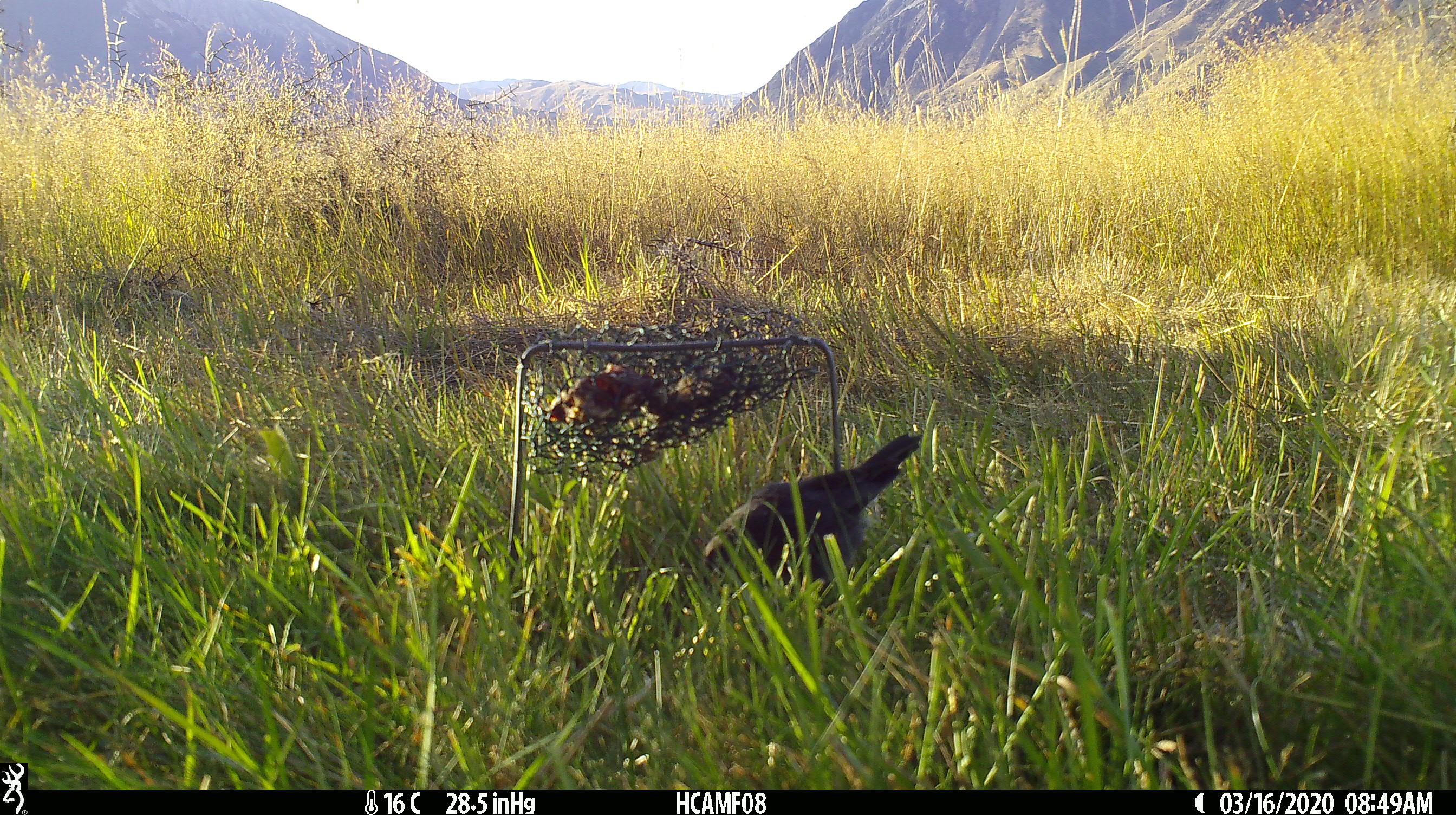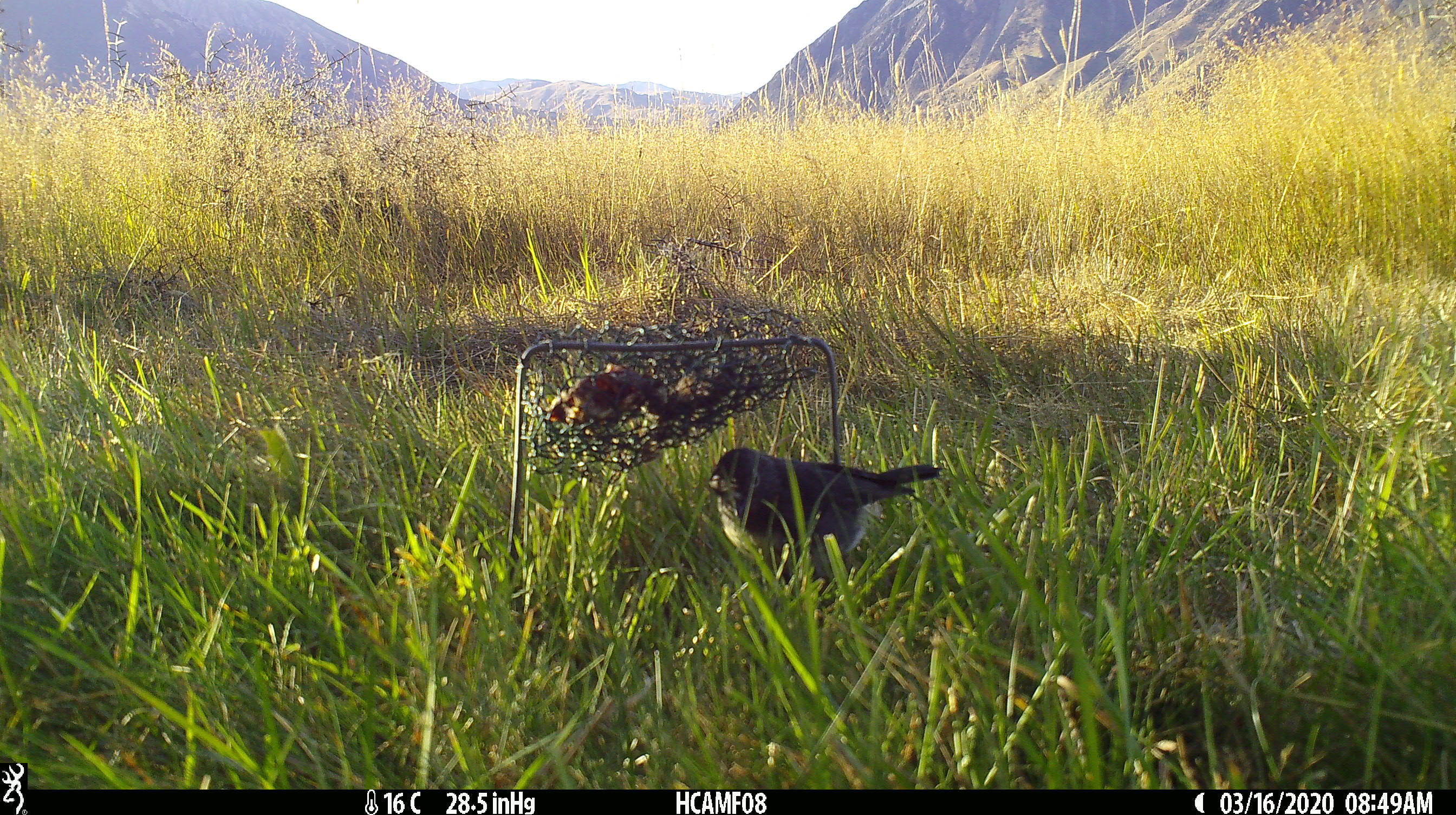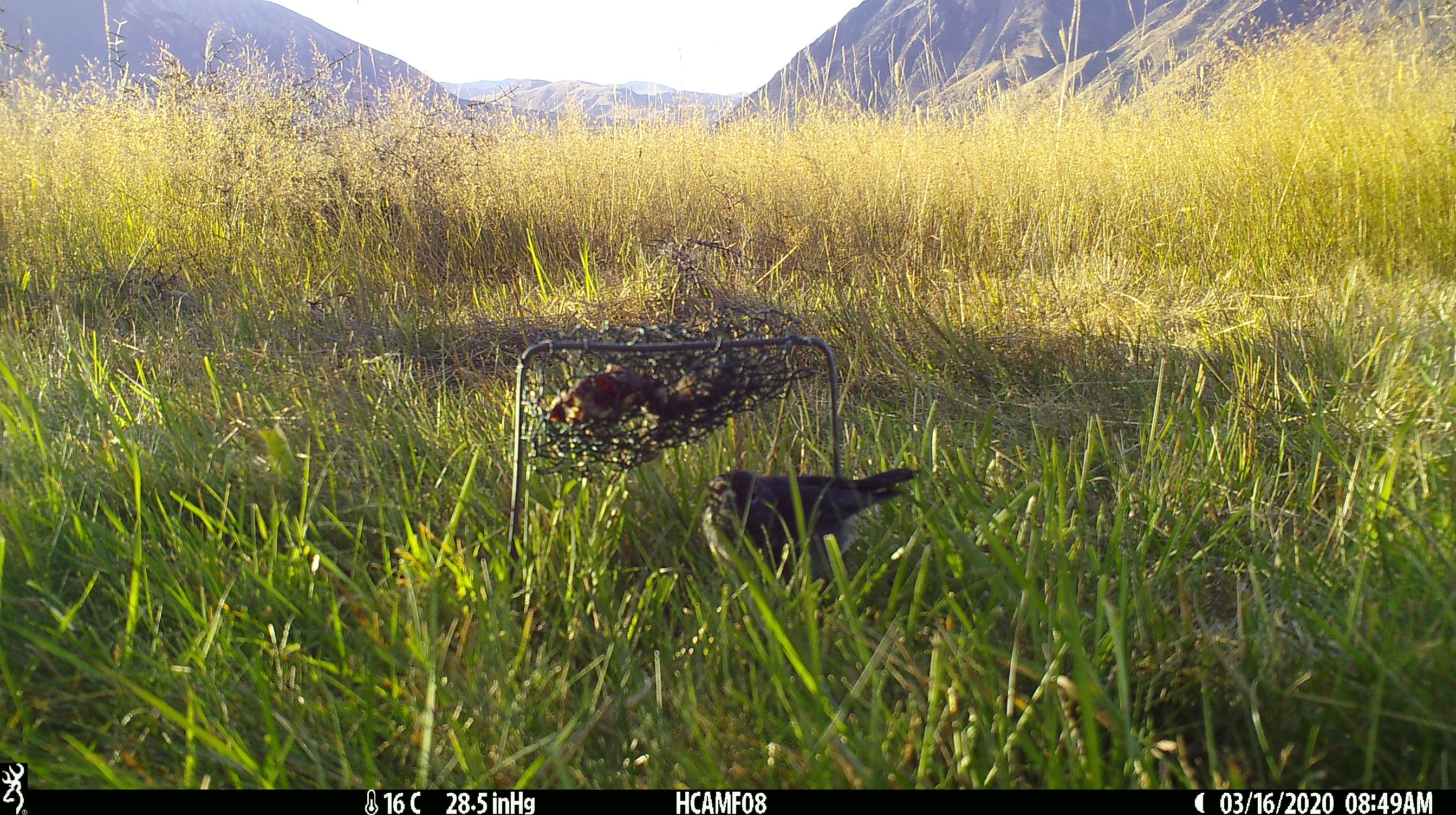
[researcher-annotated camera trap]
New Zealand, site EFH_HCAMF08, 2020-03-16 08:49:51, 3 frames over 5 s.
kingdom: Animalia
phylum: Chordata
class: Aves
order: Passeriformes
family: Petroicidae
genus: Petroica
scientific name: Petroica australis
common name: new zealand robin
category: robin